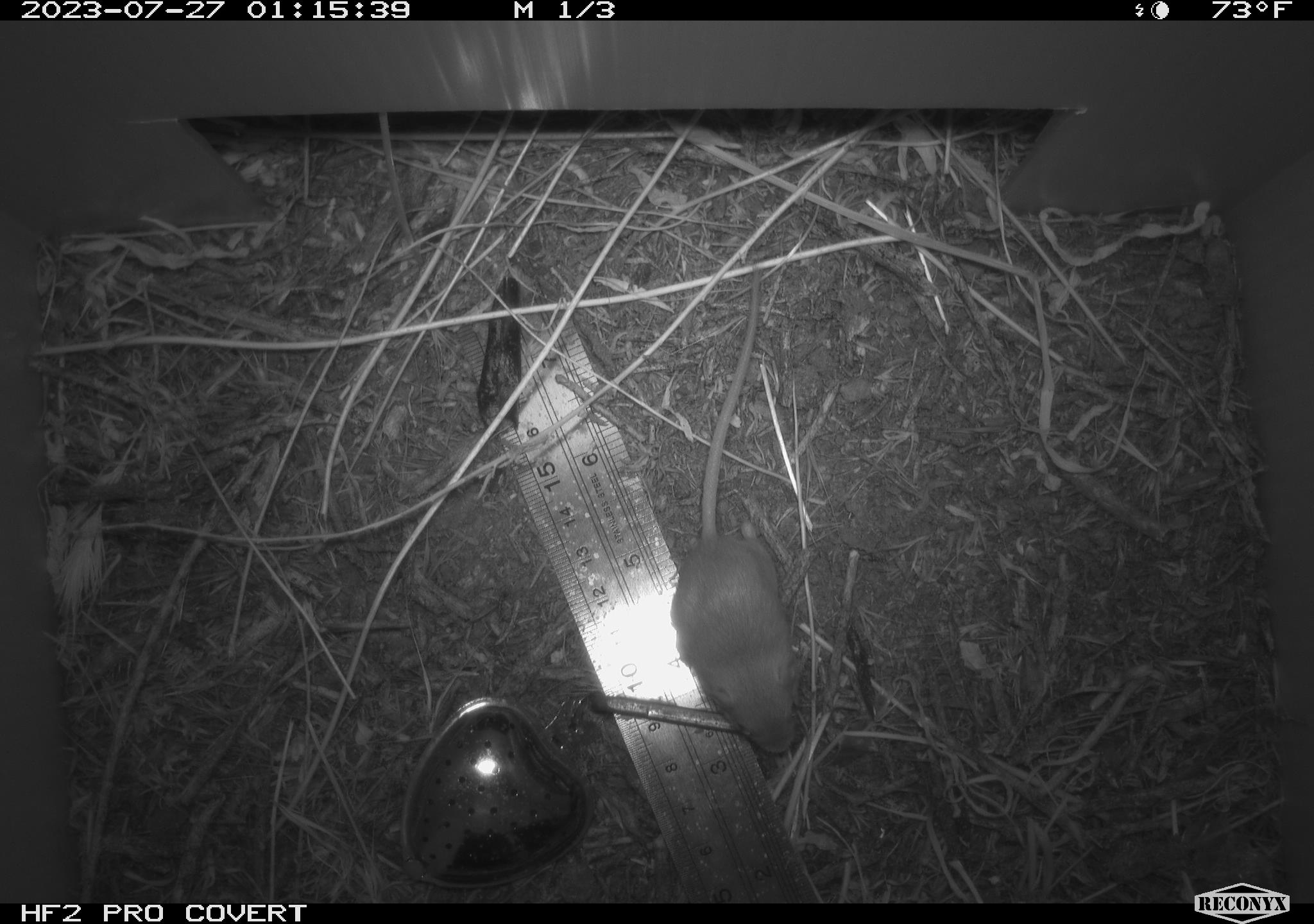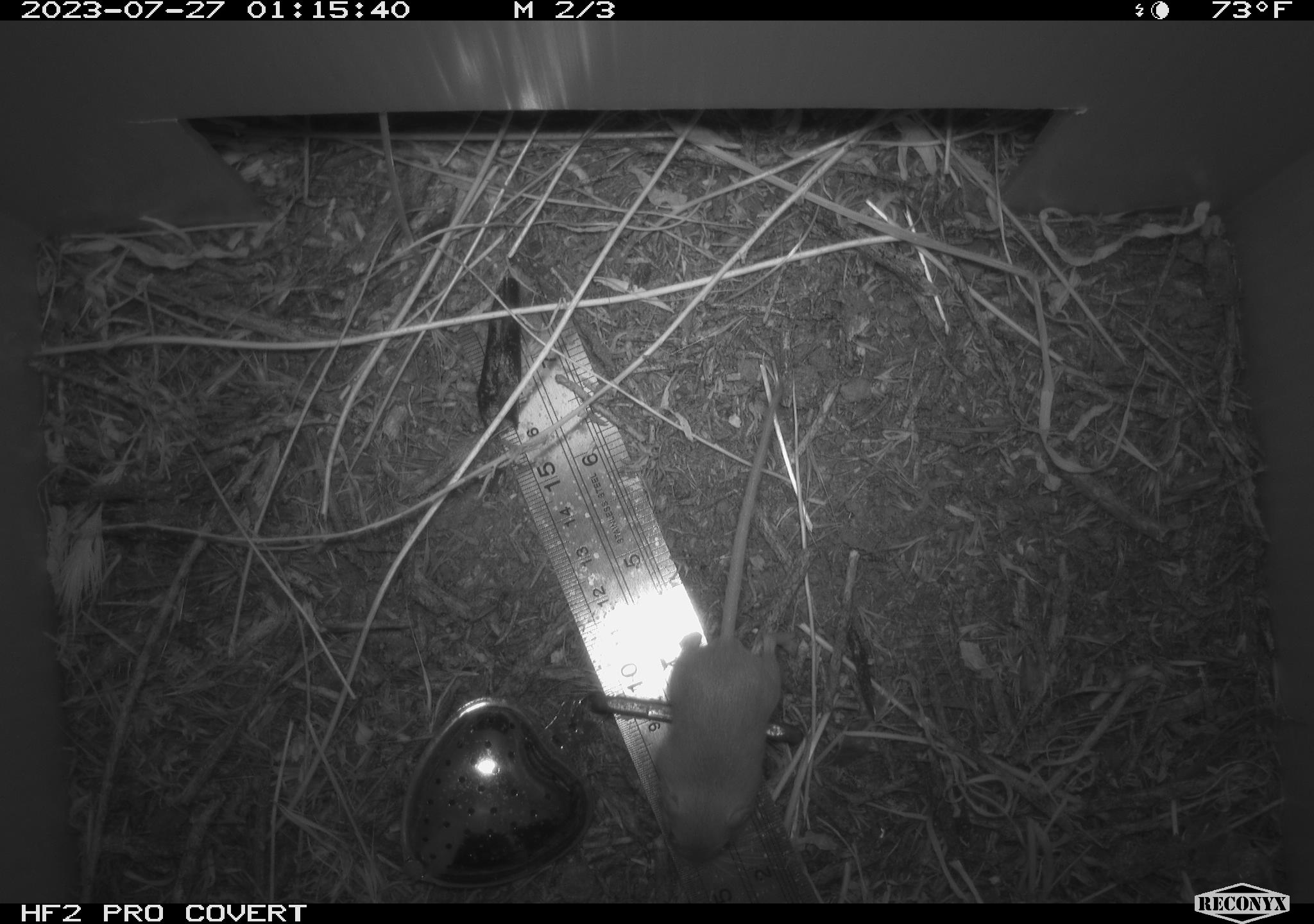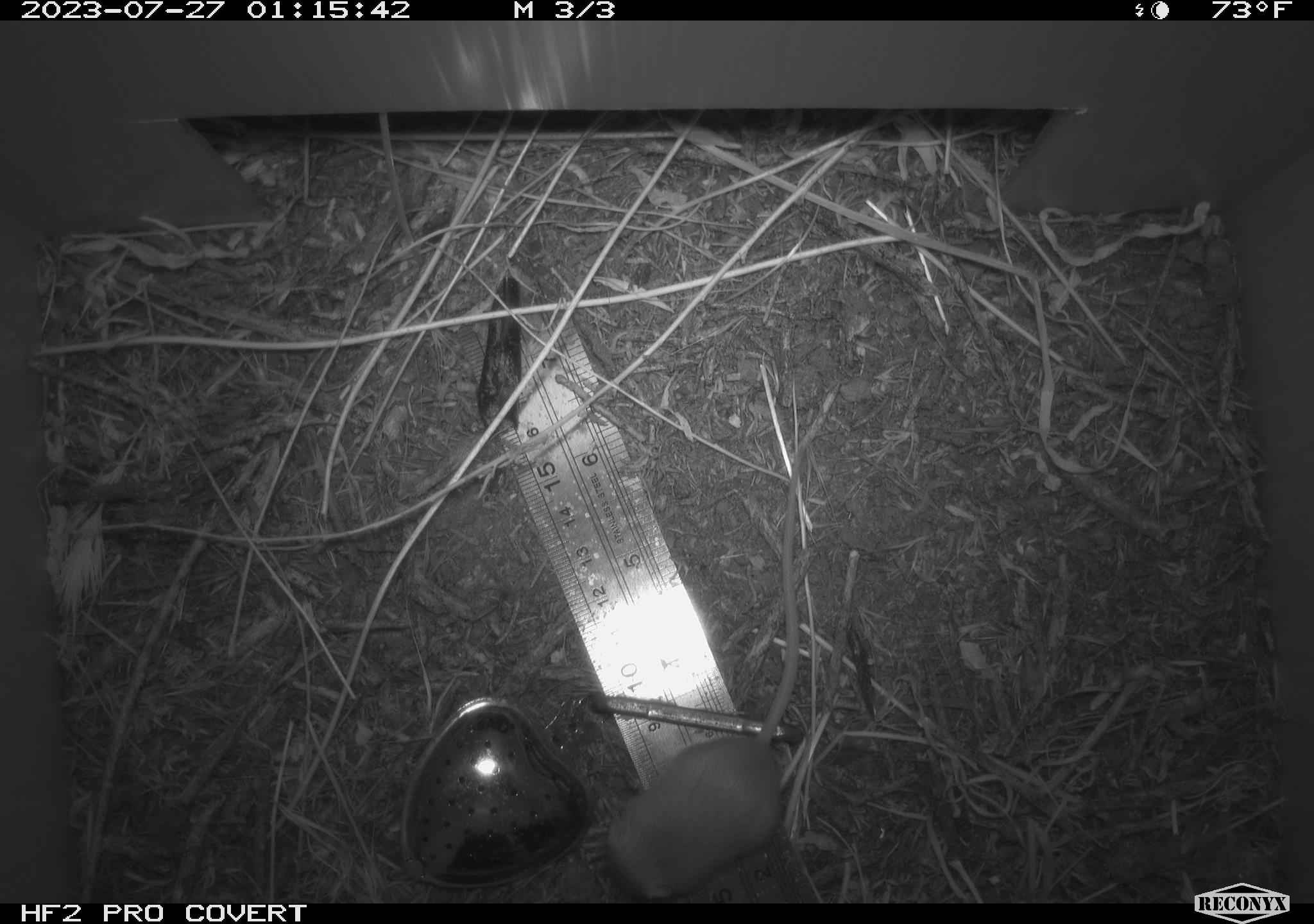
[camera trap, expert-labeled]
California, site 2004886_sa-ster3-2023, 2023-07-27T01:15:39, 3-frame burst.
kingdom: Animalia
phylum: Chordata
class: Mammalia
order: Rodentia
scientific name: Rodentia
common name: mouse species